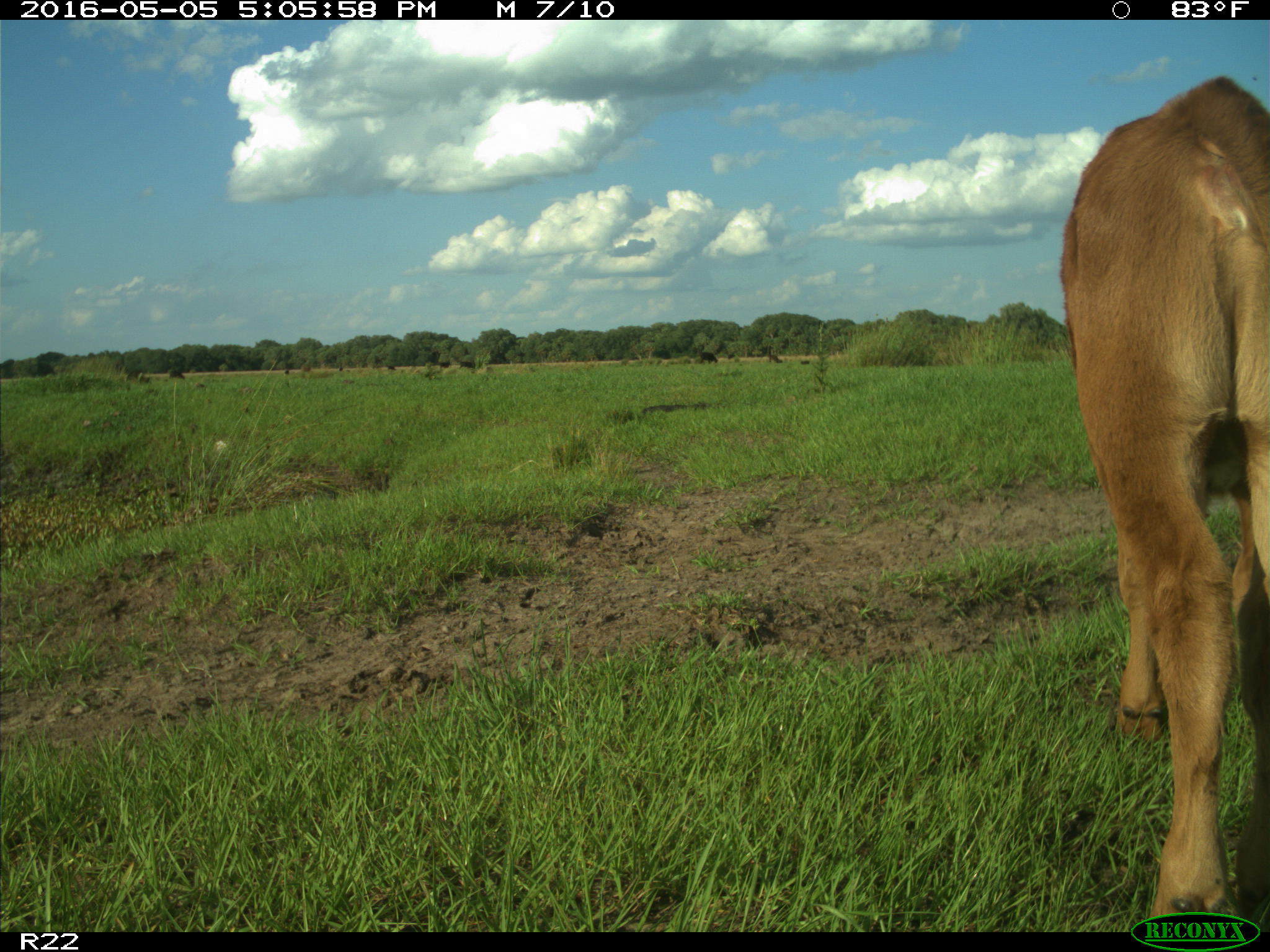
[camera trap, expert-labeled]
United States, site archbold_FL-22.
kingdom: Animalia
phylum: Chordata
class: Mammalia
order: Artiodactyla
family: Bovidae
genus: Bos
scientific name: Bos taurus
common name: domestic cow